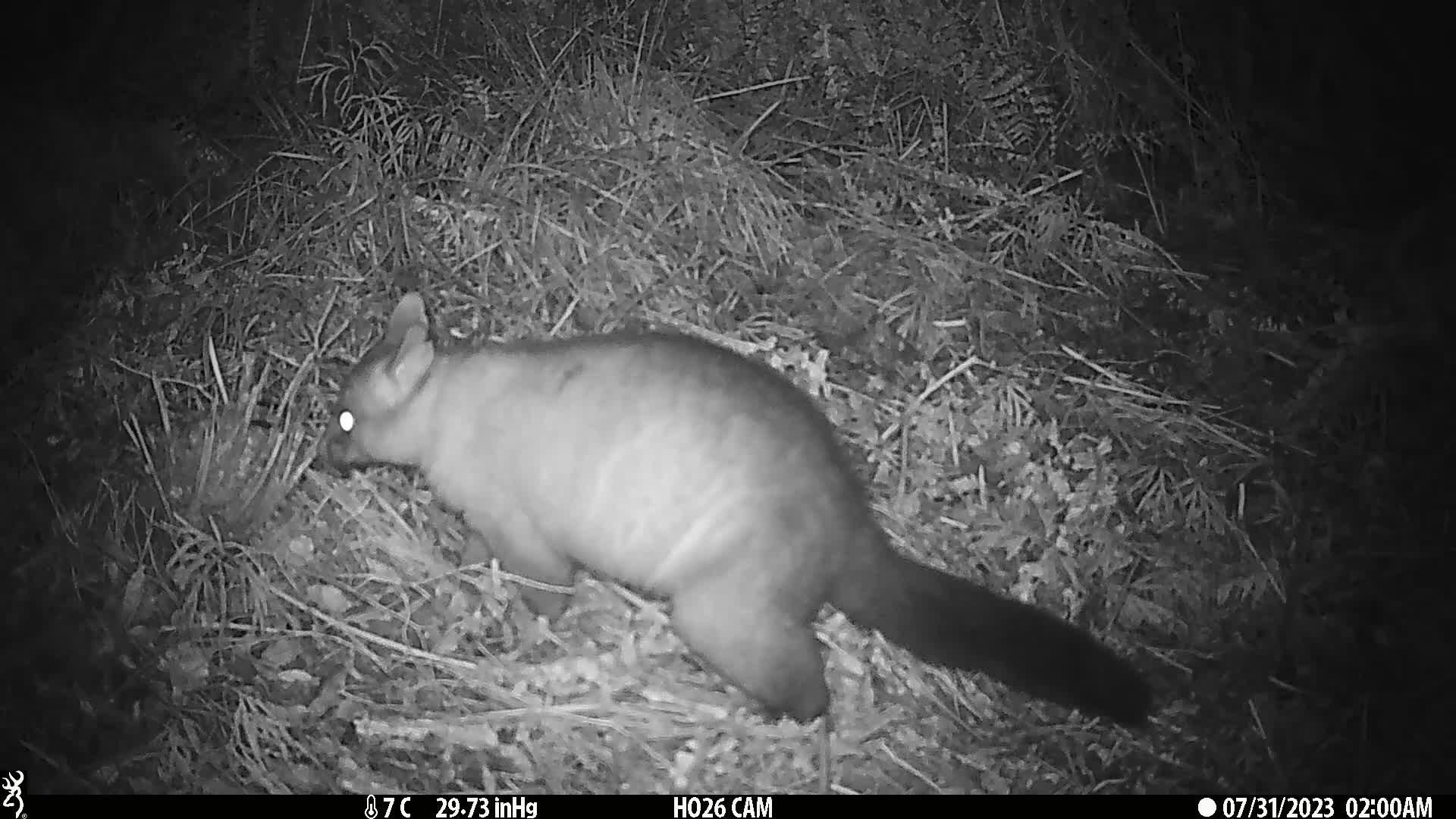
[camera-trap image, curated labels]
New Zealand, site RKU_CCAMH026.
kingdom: Animalia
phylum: Chordata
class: Mammalia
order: Diprotodontia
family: Phalangeridae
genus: Trichosurus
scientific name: Trichosurus vulpecula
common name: common brushtail possum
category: possum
Possum (common brushtail possum) (Trichosurus vulpecula).